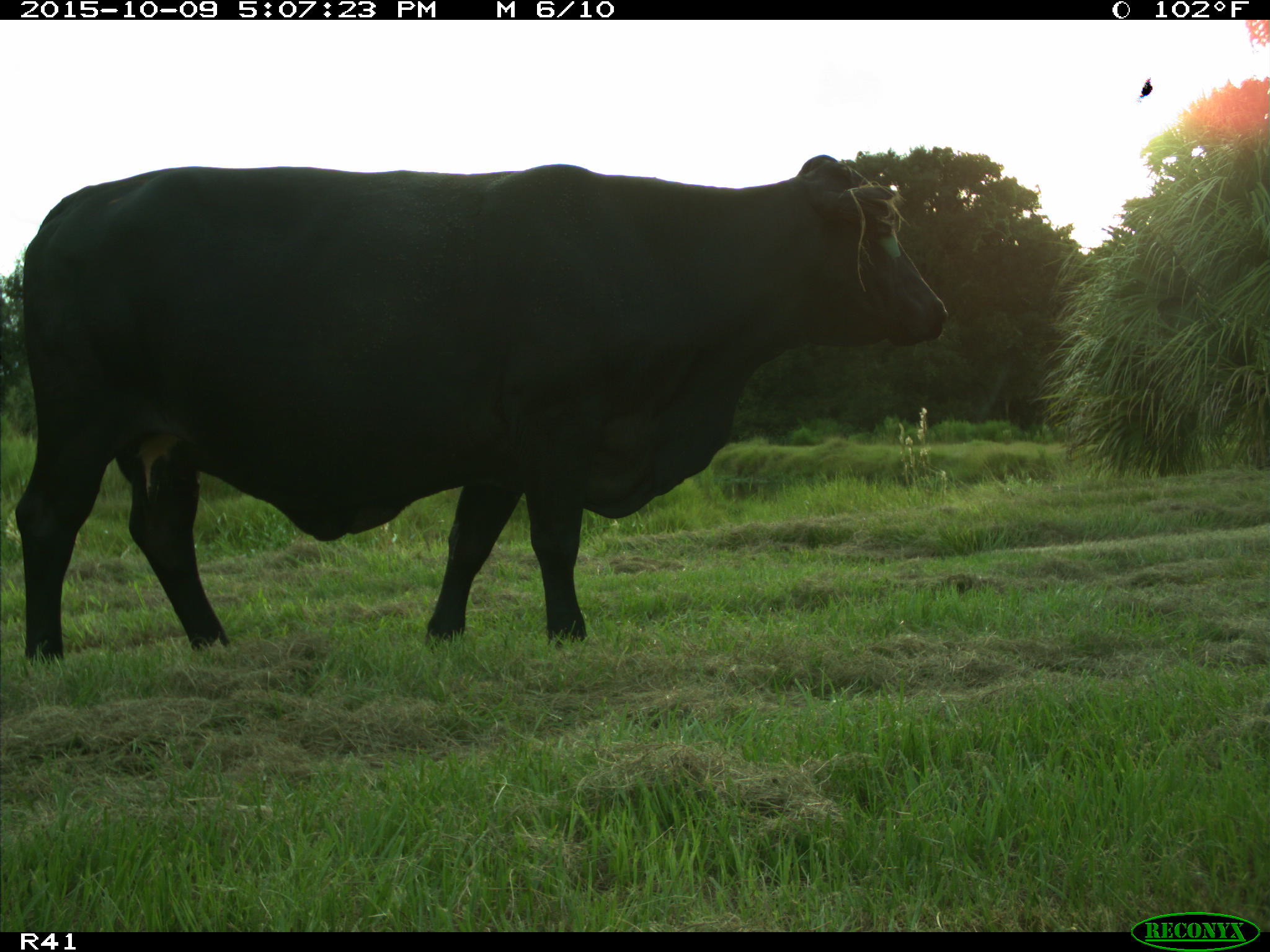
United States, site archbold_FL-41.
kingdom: Animalia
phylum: Chordata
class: Mammalia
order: Artiodactyla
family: Bovidae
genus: Bos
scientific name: Bos taurus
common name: domestic cow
Bos taurus (domestic cow).